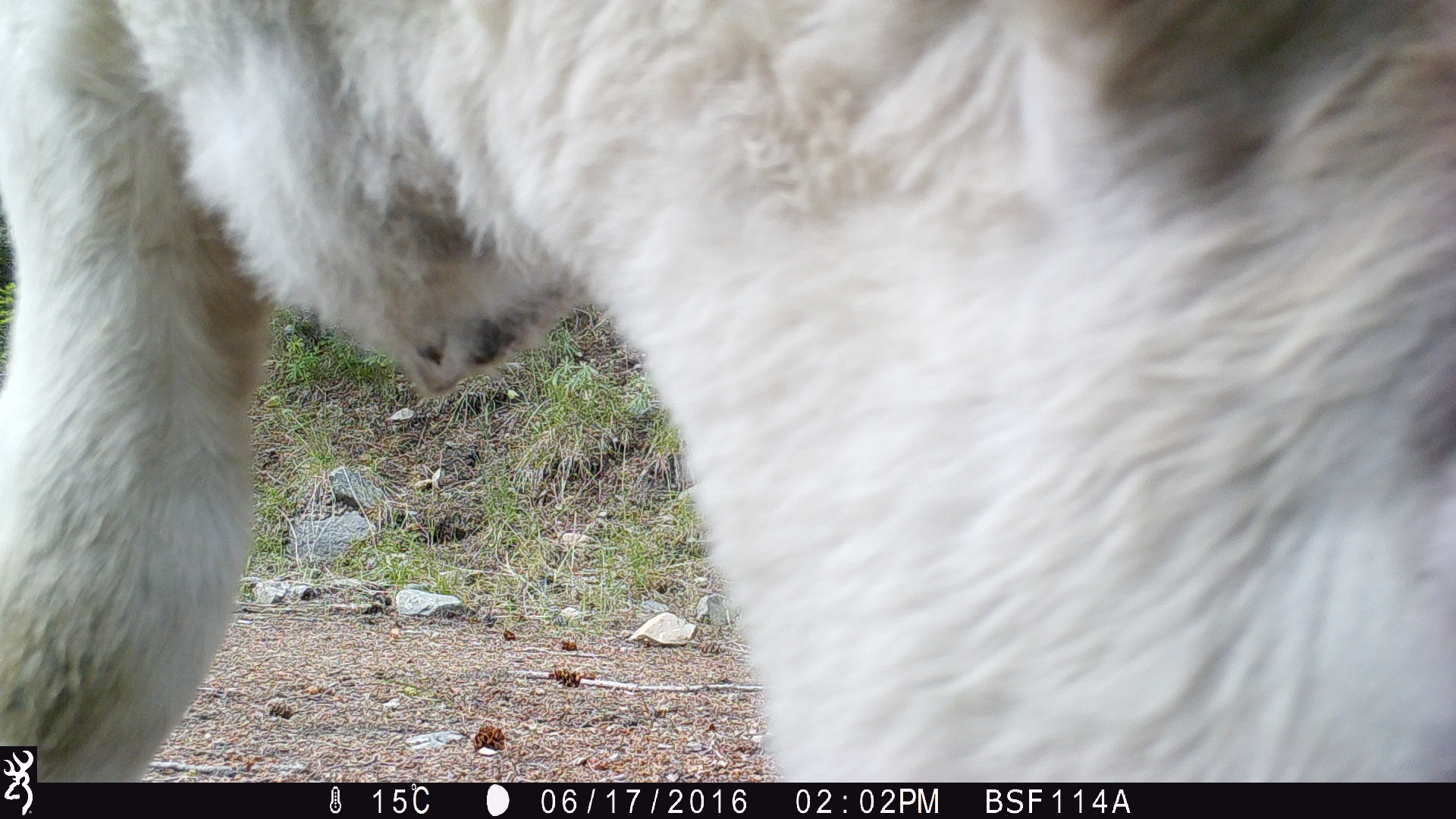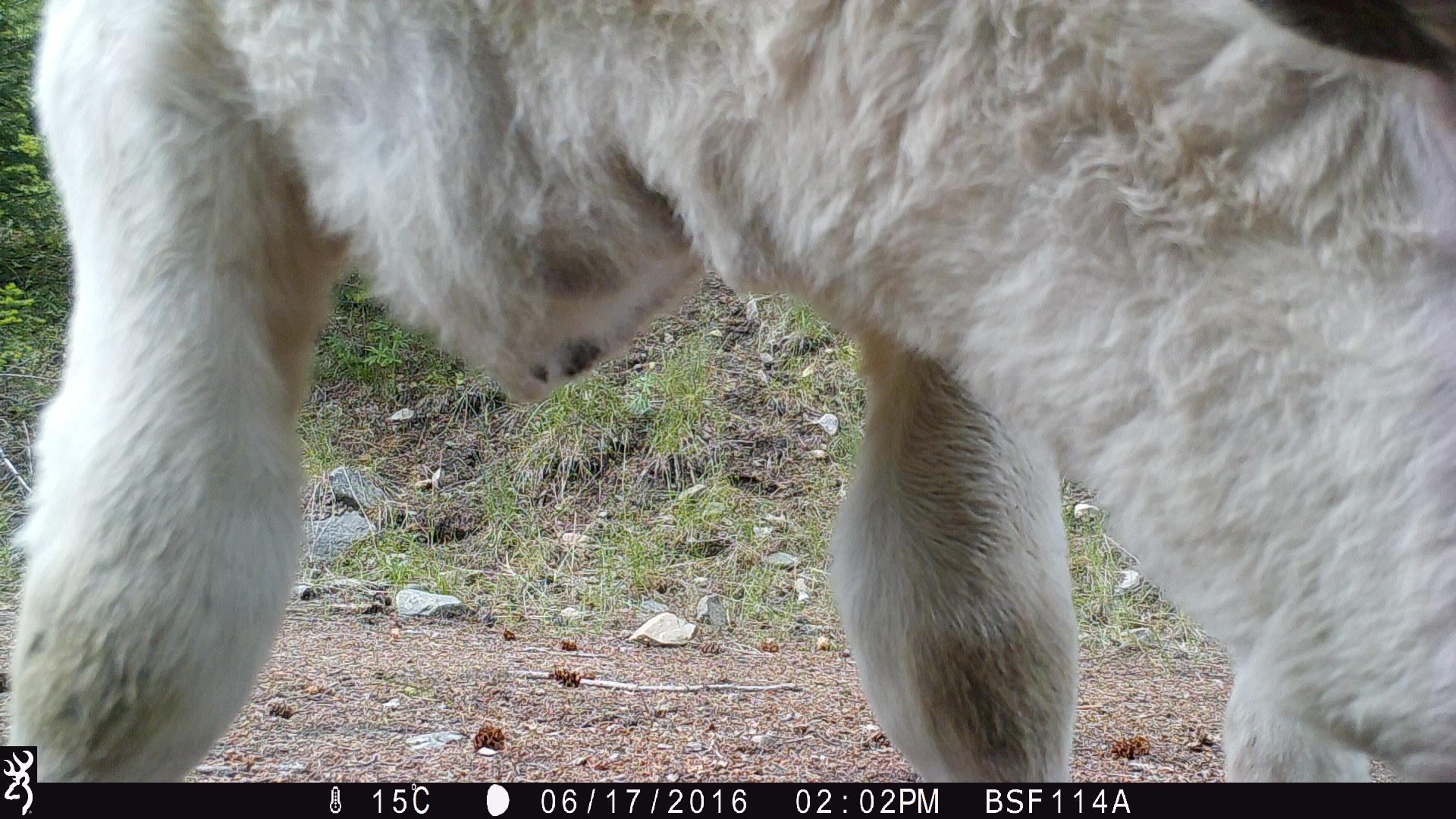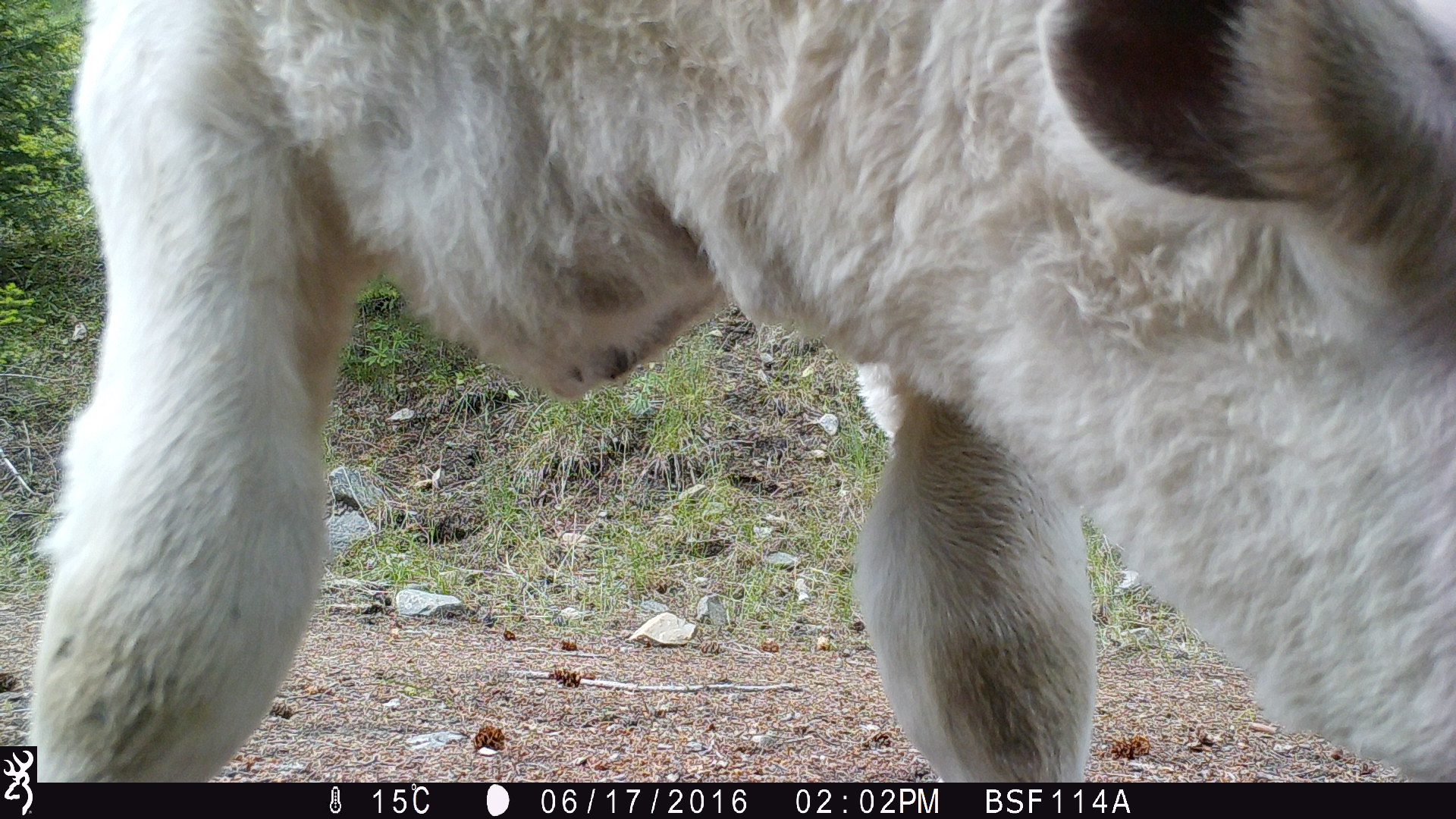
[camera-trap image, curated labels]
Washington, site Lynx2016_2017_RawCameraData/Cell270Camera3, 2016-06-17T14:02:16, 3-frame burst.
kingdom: Animalia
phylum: Chordata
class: Mammalia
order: Artiodactyla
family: Bovidae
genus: Bos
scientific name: Bos taurus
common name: domestic cattle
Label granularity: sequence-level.